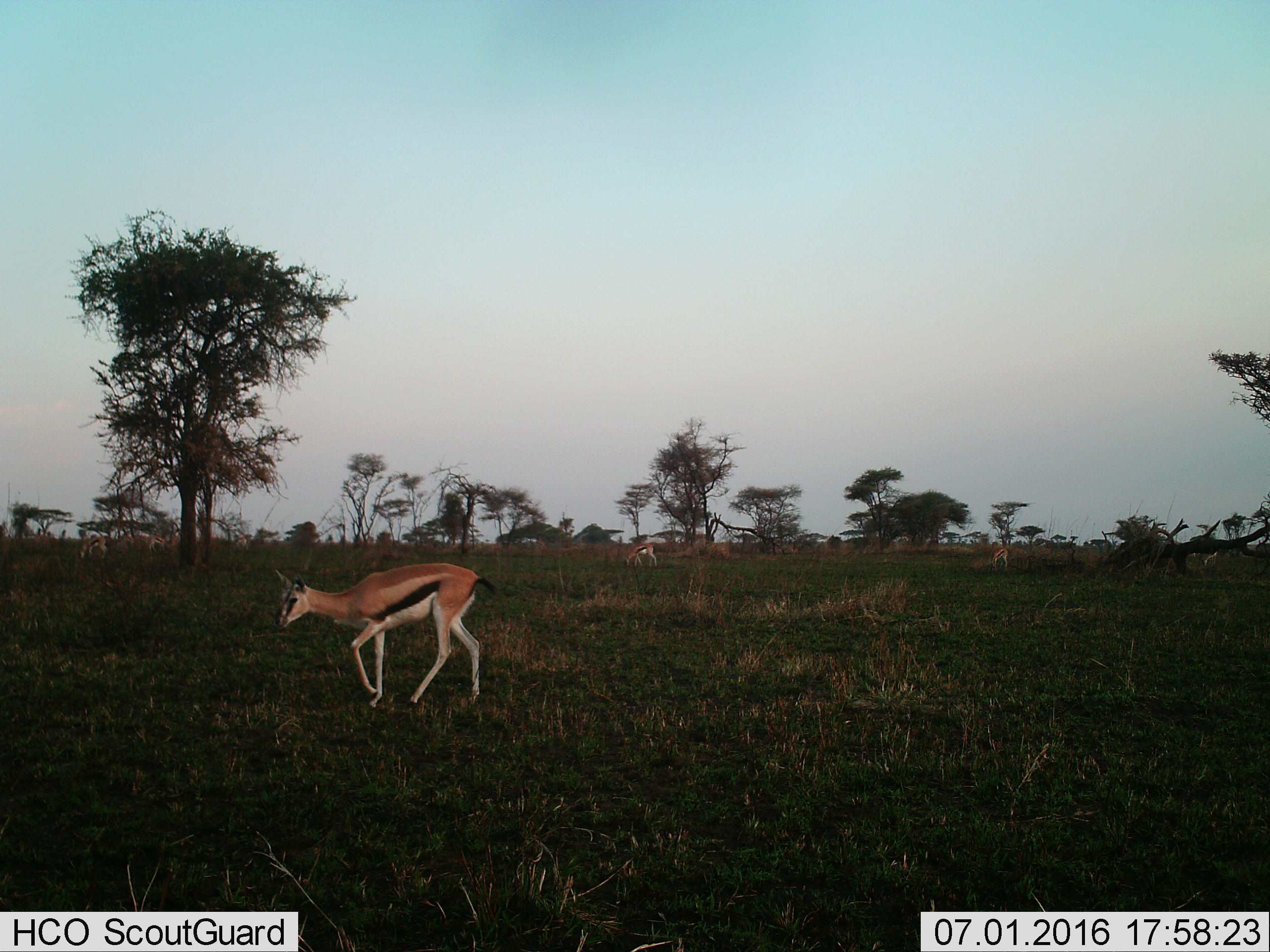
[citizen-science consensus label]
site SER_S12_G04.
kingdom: Animalia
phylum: Chordata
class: Mammalia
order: Artiodactyla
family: Bovidae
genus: Eudorcas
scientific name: Eudorcas thomsonii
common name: thomson's gazelle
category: gazellethomsons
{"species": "gazellethomsons (thomson's gazelle) (Eudorcas thomsonii)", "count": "6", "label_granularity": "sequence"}